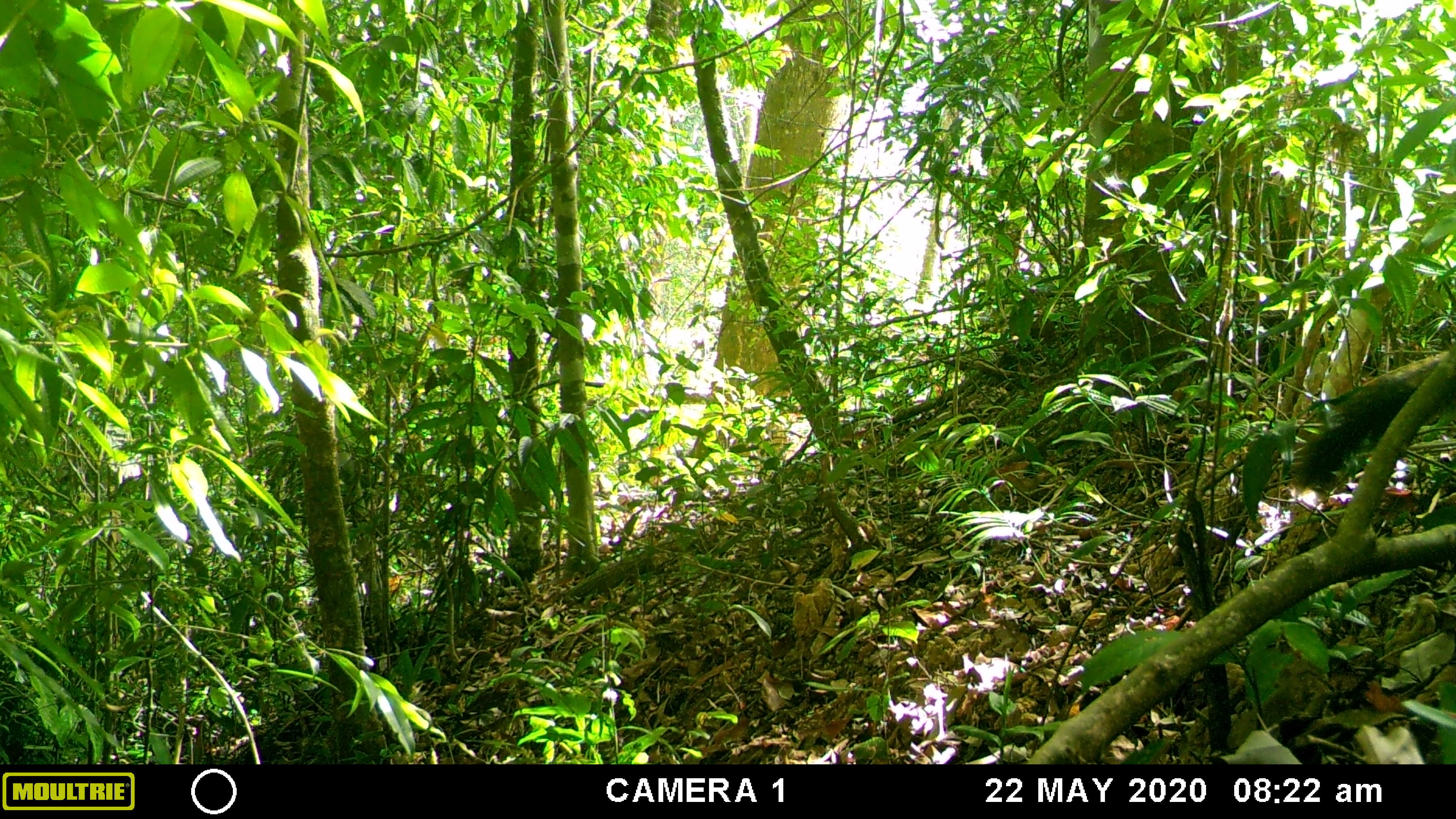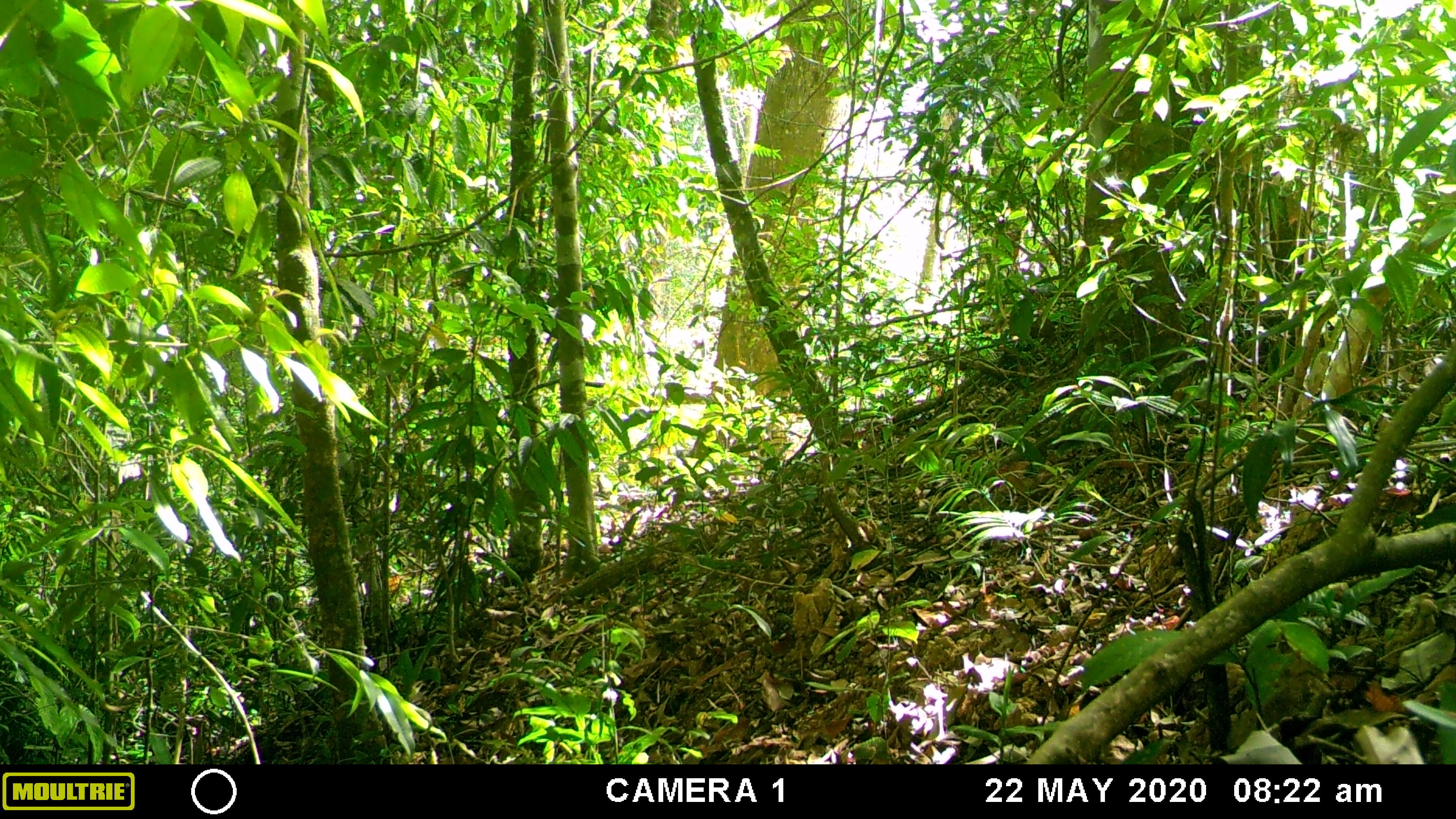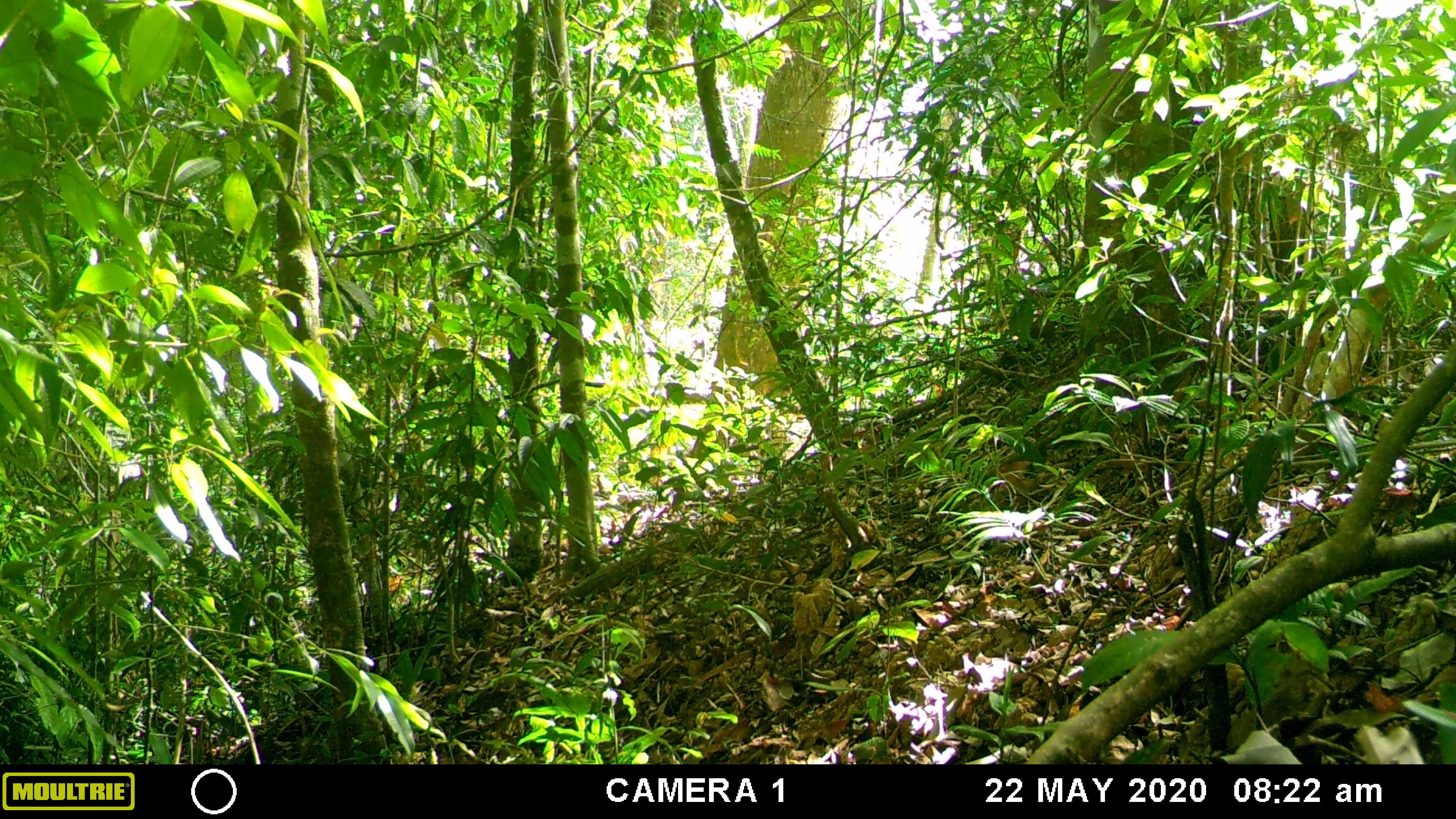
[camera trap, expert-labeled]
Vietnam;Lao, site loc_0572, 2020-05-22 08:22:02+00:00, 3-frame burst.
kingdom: Animalia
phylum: Chordata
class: Mammalia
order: Rodentia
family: Sciuridae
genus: Callosciurus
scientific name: Callosciurus erythraeus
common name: pallas's squirrel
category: pallass squirrel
Pallass squirrel (pallas's squirrel) (Callosciurus erythraeus). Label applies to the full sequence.